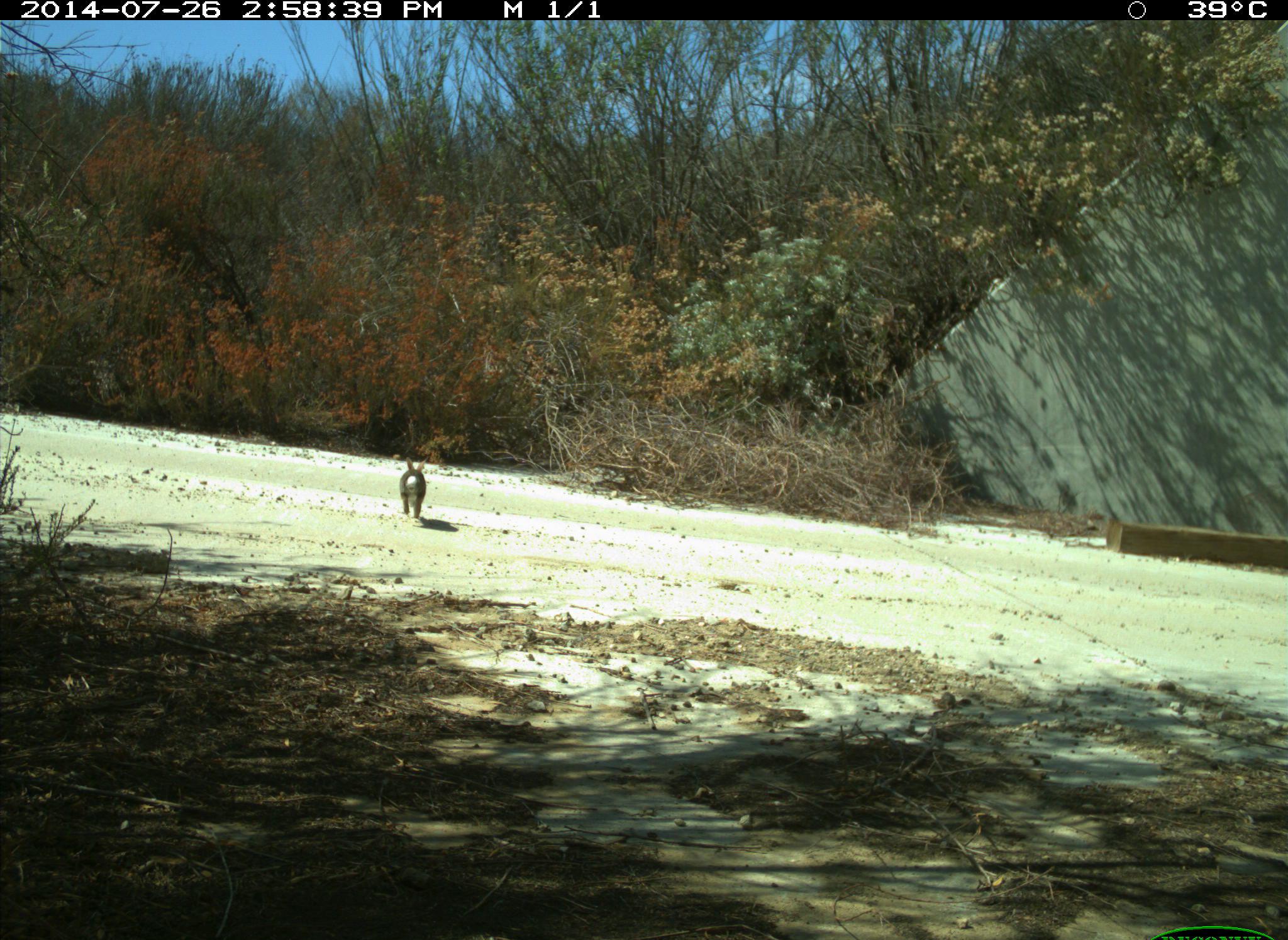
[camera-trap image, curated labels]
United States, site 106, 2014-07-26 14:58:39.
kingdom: Animalia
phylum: Chordata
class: Mammalia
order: Lagomorpha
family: Leporidae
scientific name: Leporidae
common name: rabbits and hares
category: rabbit